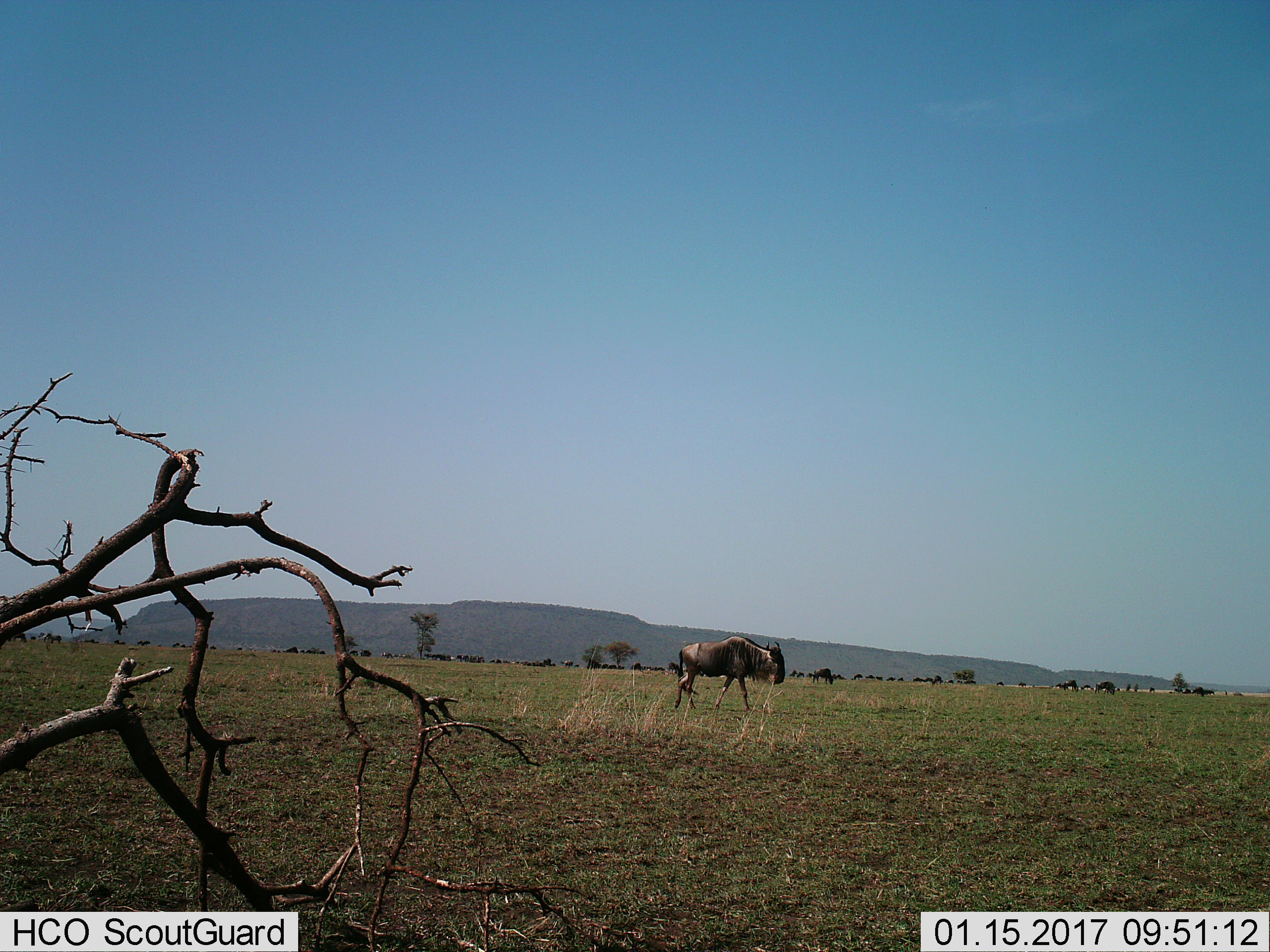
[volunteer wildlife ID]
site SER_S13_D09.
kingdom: Animalia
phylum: Chordata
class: Mammalia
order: Artiodactyla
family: Bovidae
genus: Connochaetes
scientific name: Connochaetes taurinus taurinus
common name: blue wildebeest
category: wildebeestblue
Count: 11-50.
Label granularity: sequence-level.